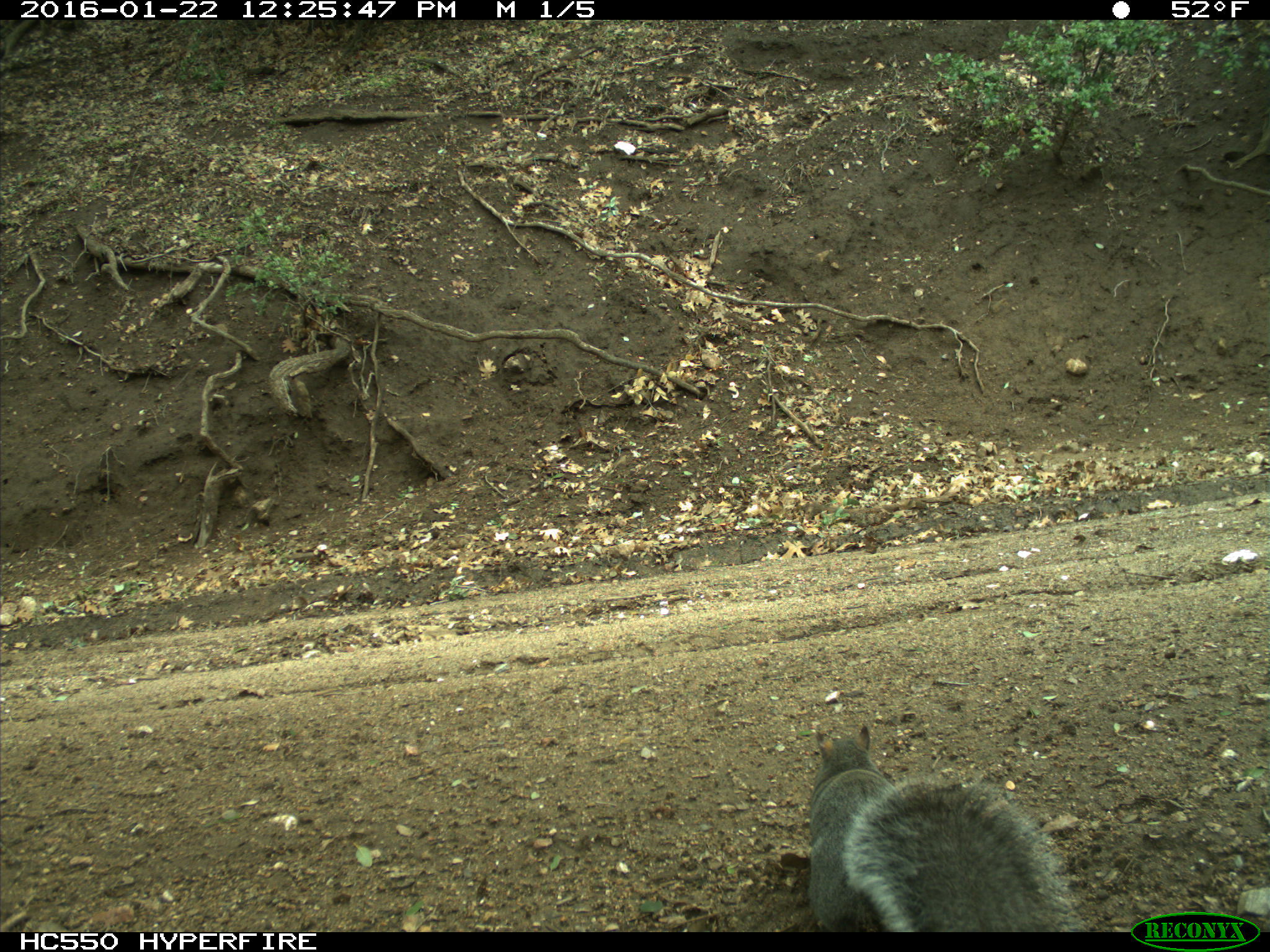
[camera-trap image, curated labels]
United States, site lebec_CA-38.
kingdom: Animalia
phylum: Chordata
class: Mammalia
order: Rodentia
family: Sciuridae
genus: Sciurus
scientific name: Sciurus carolinensis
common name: eastern gray squirrel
Sciurus carolinensis (eastern gray squirrel).